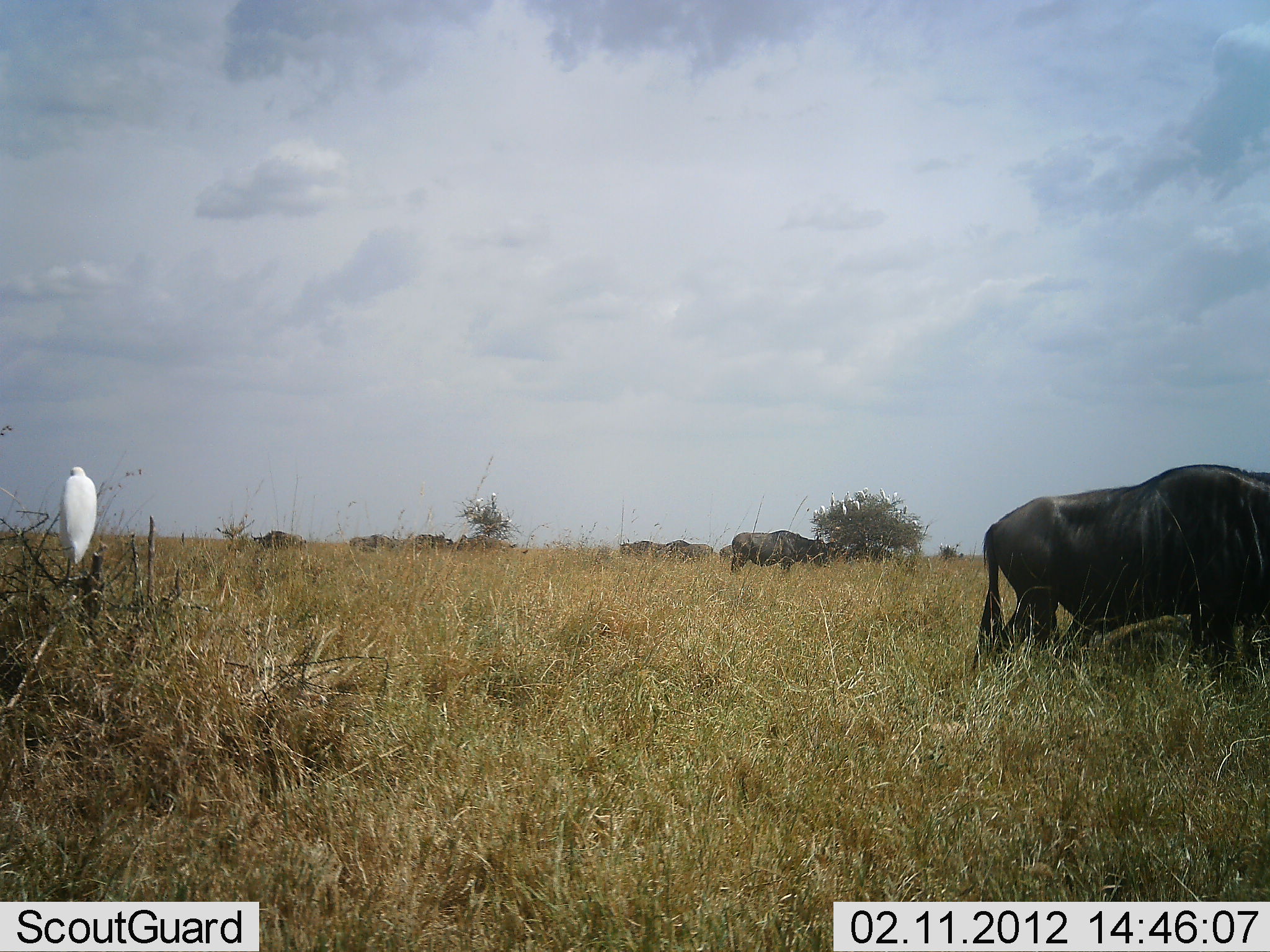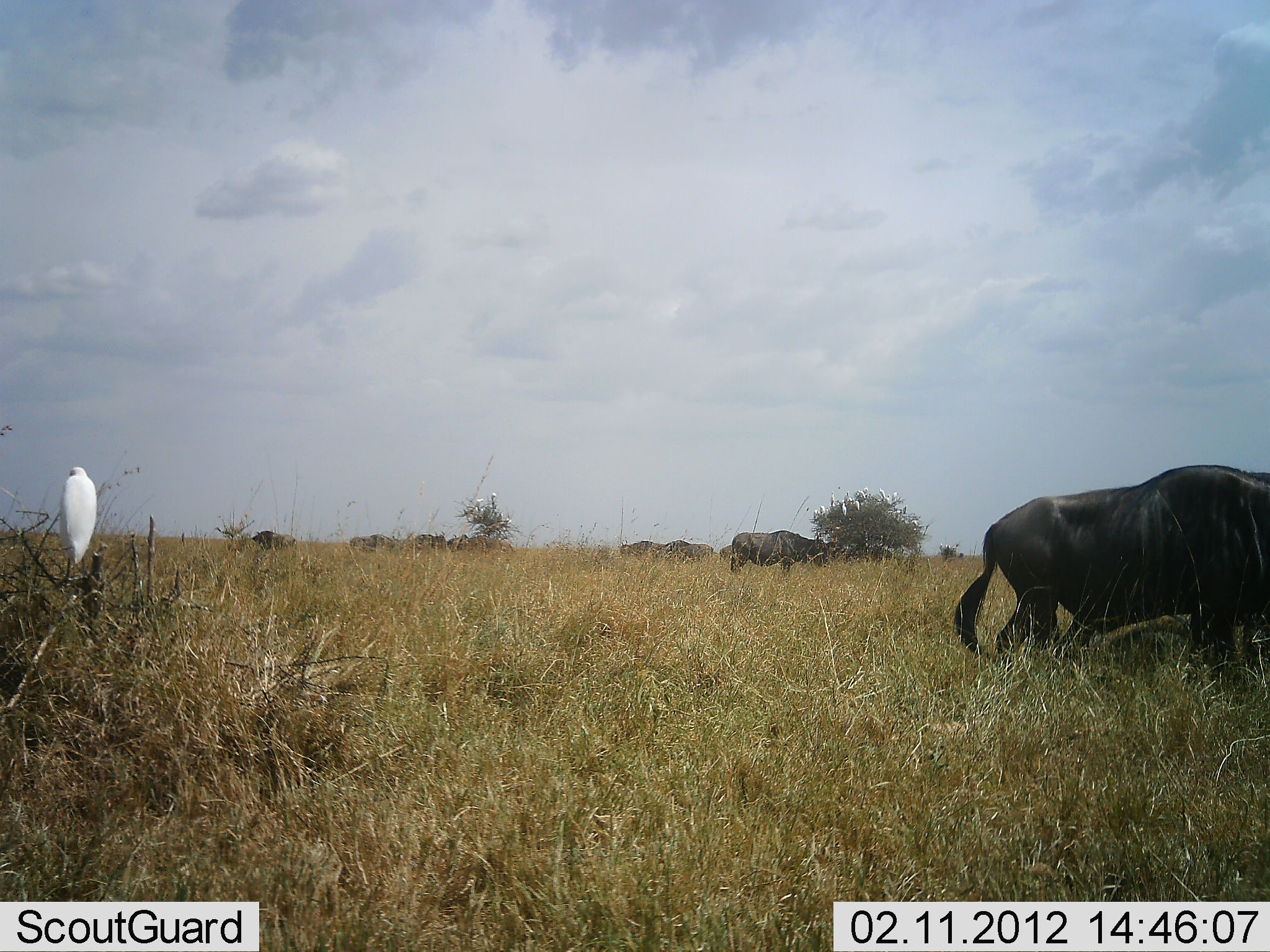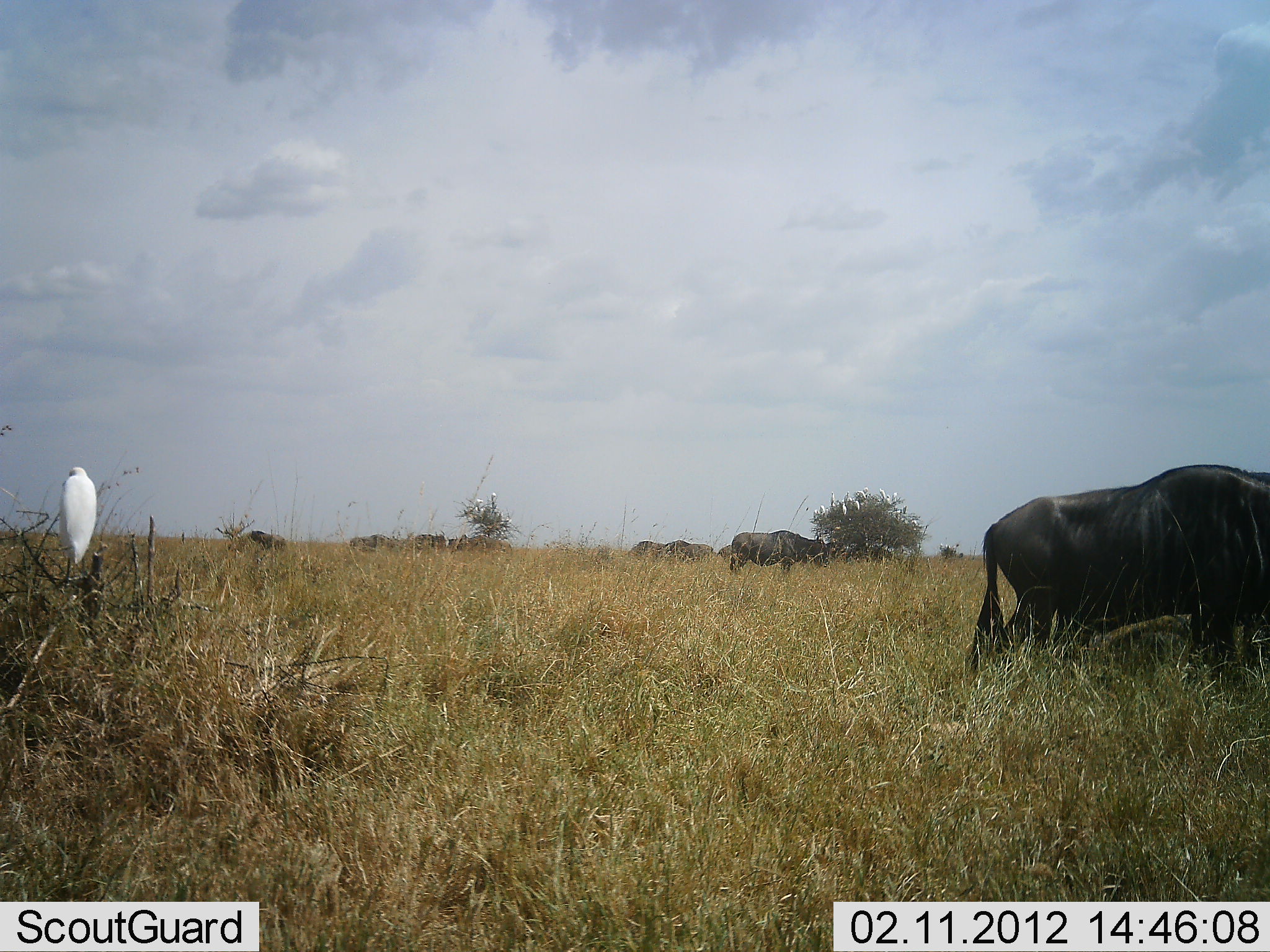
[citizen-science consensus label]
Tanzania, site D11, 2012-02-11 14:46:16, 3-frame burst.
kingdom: Animalia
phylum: Chordata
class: Aves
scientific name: Aves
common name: bird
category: otherbird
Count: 1.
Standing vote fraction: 62%.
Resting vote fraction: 46%.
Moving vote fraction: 0%.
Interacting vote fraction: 0%.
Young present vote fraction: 0%.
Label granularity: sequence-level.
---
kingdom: Animalia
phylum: Chordata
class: Mammalia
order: Artiodactyla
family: Bovidae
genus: Connochaetes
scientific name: Connochaetes taurinus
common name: blue wildebeest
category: wildebeest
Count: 9.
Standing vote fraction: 79%.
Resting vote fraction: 14%.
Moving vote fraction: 36%.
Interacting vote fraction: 0%.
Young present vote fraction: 0%.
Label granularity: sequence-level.